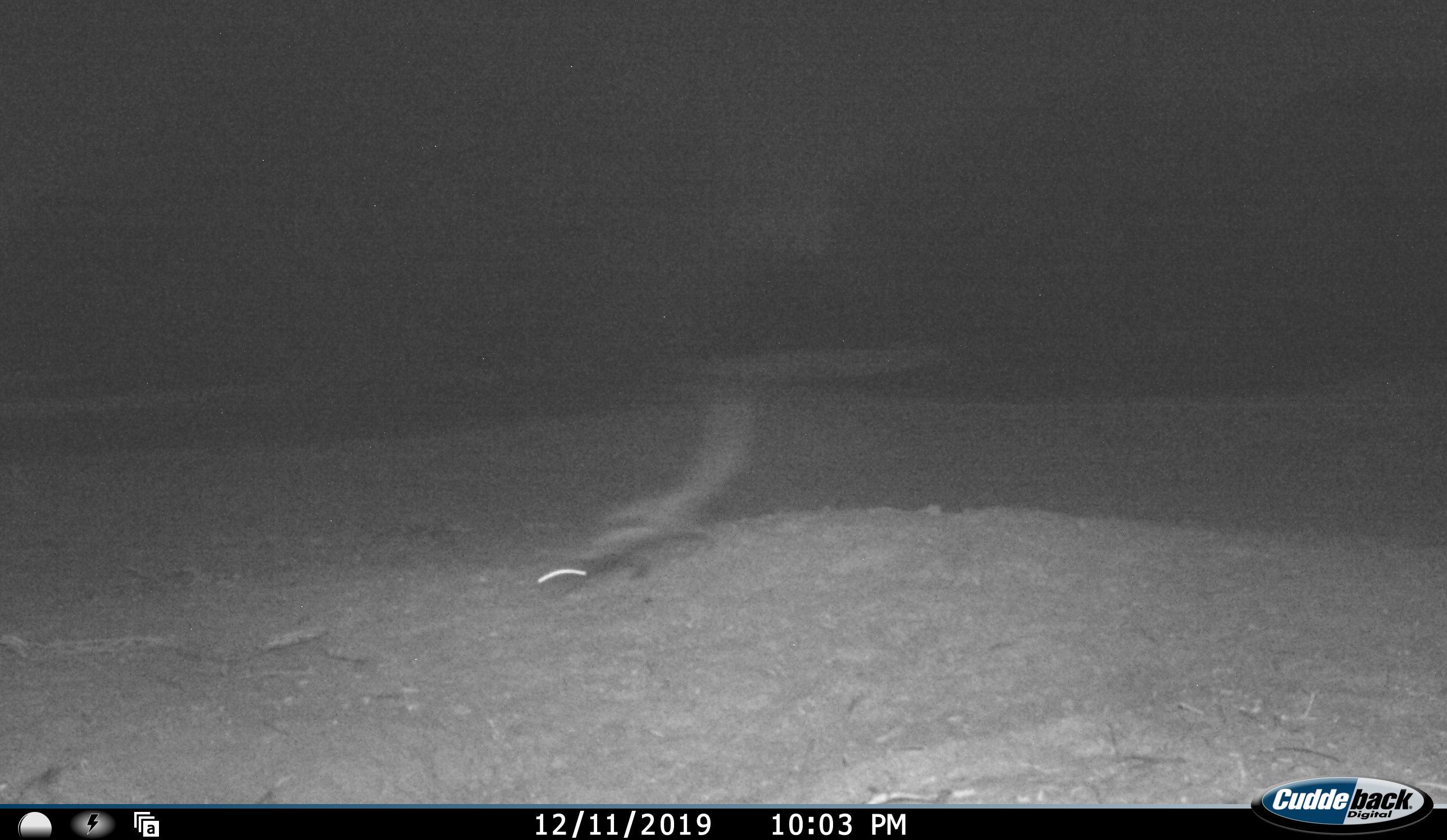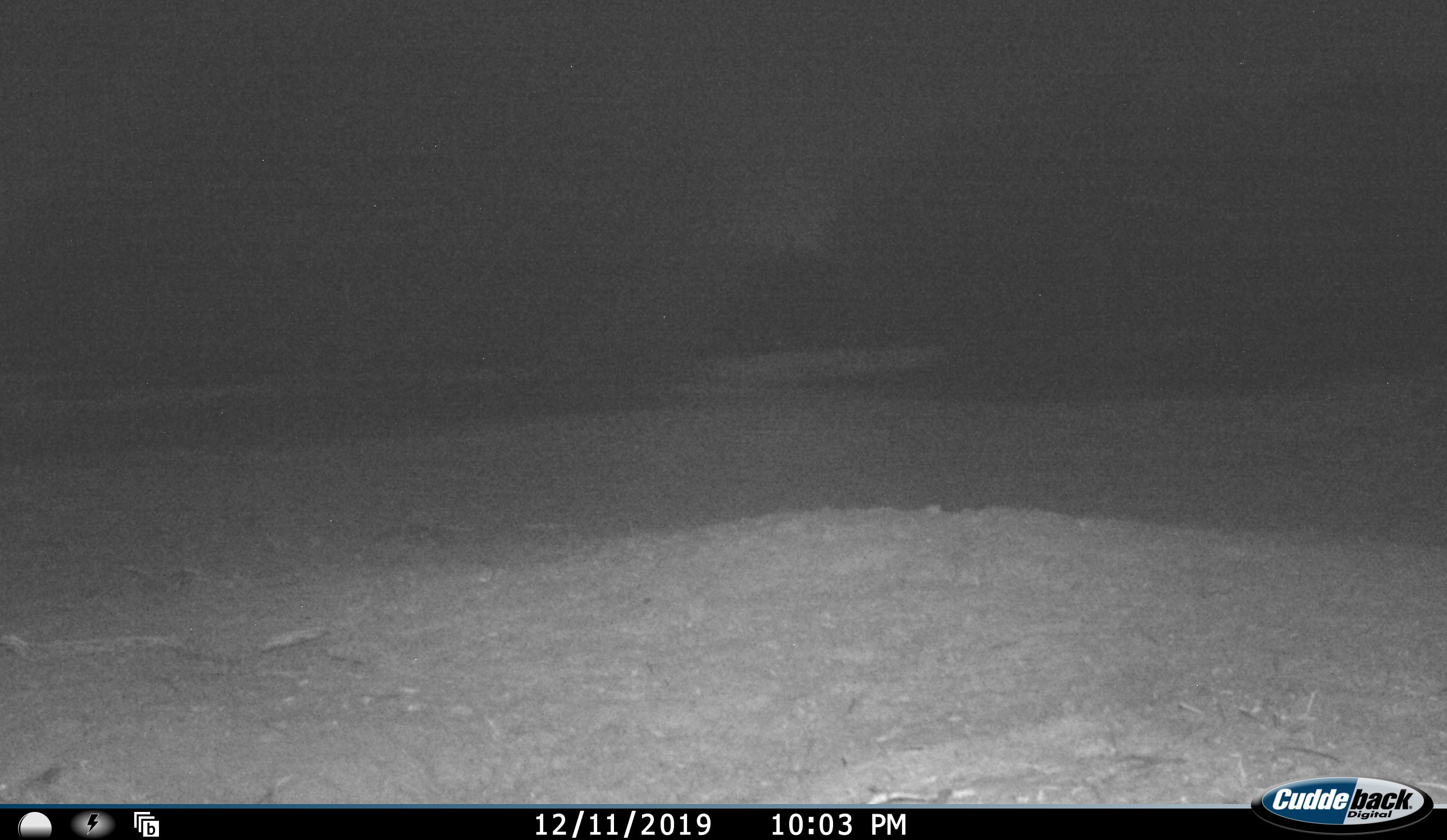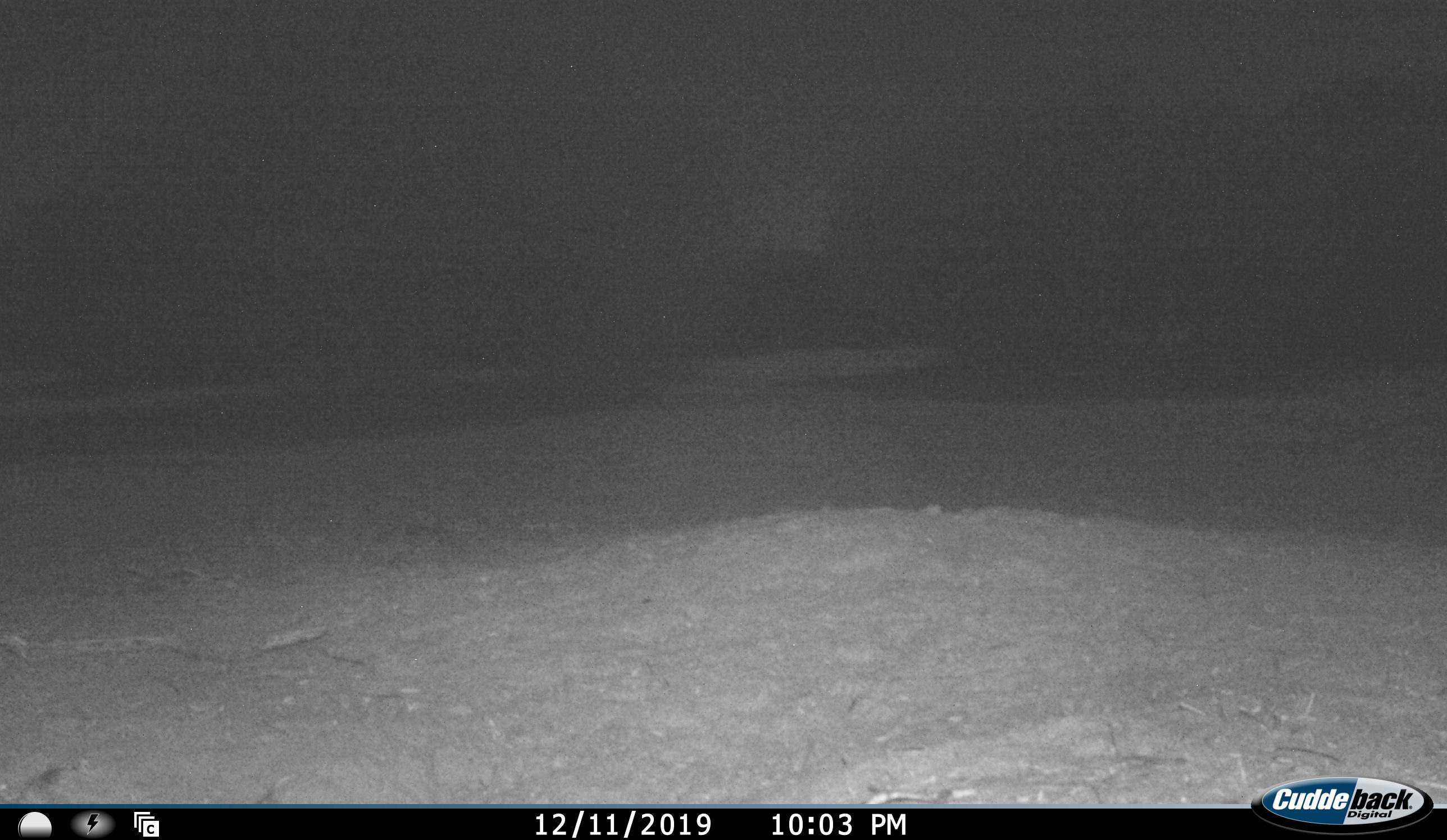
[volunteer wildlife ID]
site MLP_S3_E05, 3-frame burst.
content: unidentified animal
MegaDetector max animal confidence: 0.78